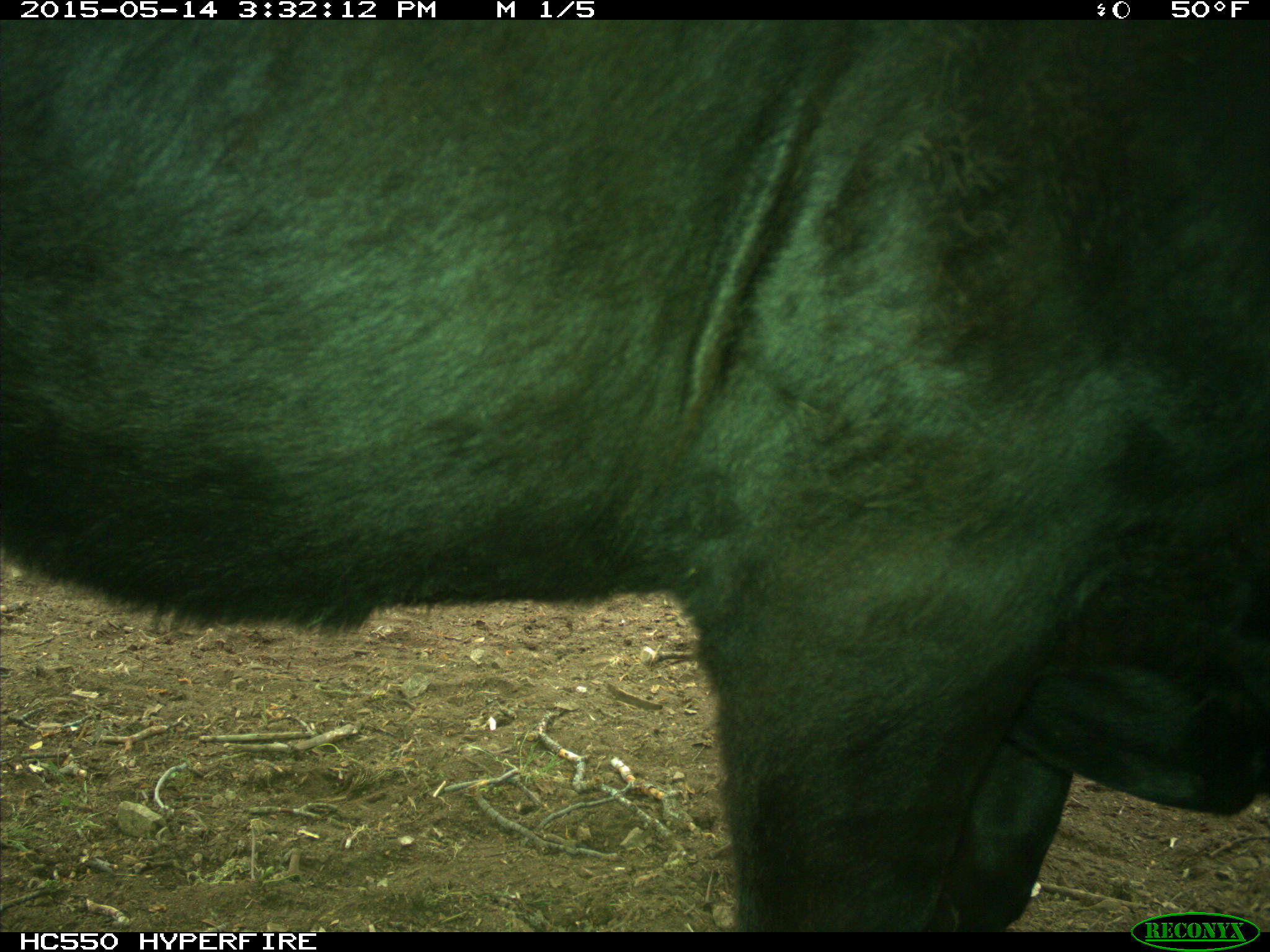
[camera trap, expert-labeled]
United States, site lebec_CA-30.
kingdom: Animalia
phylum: Chordata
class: Mammalia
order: Artiodactyla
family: Bovidae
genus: Bos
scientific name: Bos taurus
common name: domestic cow